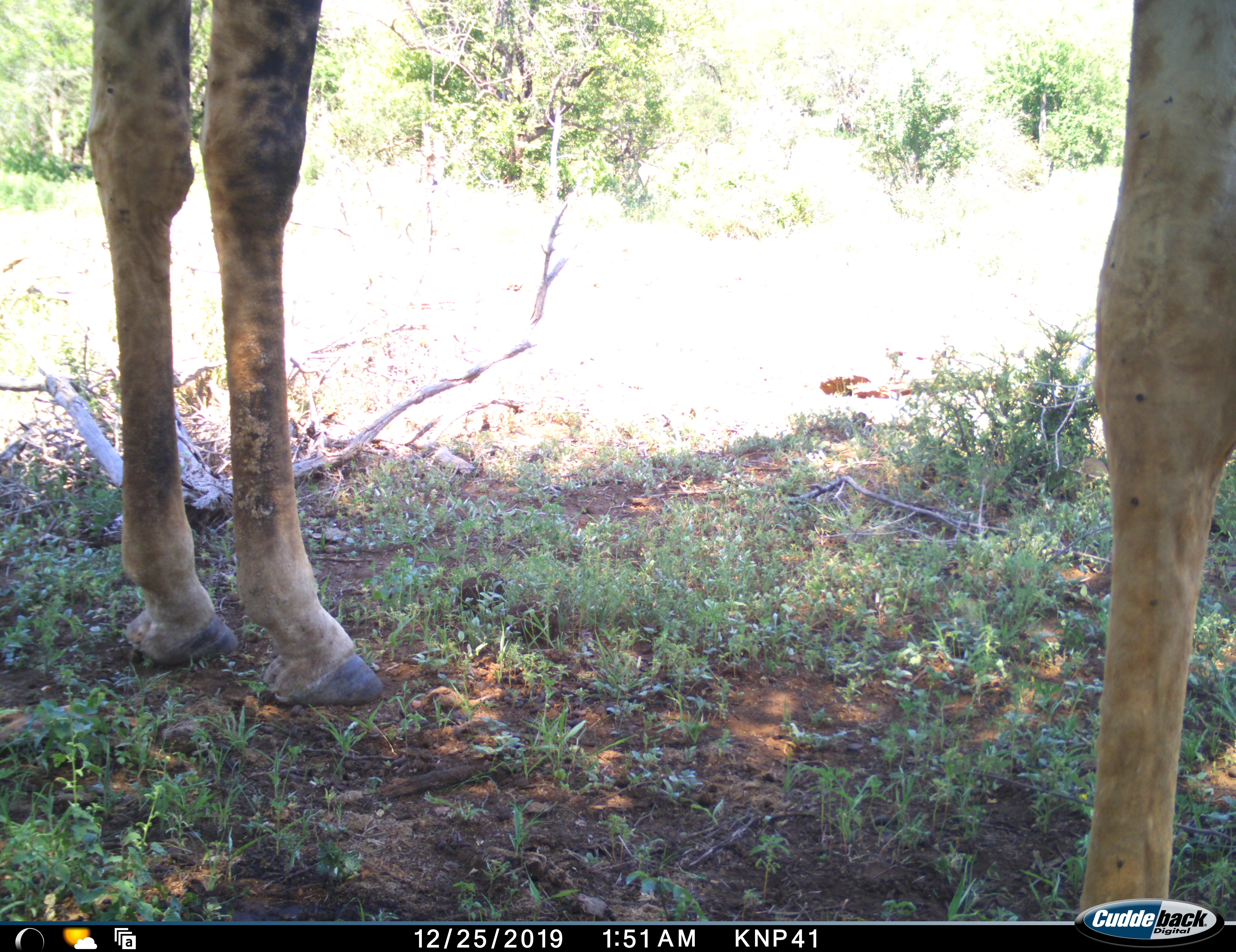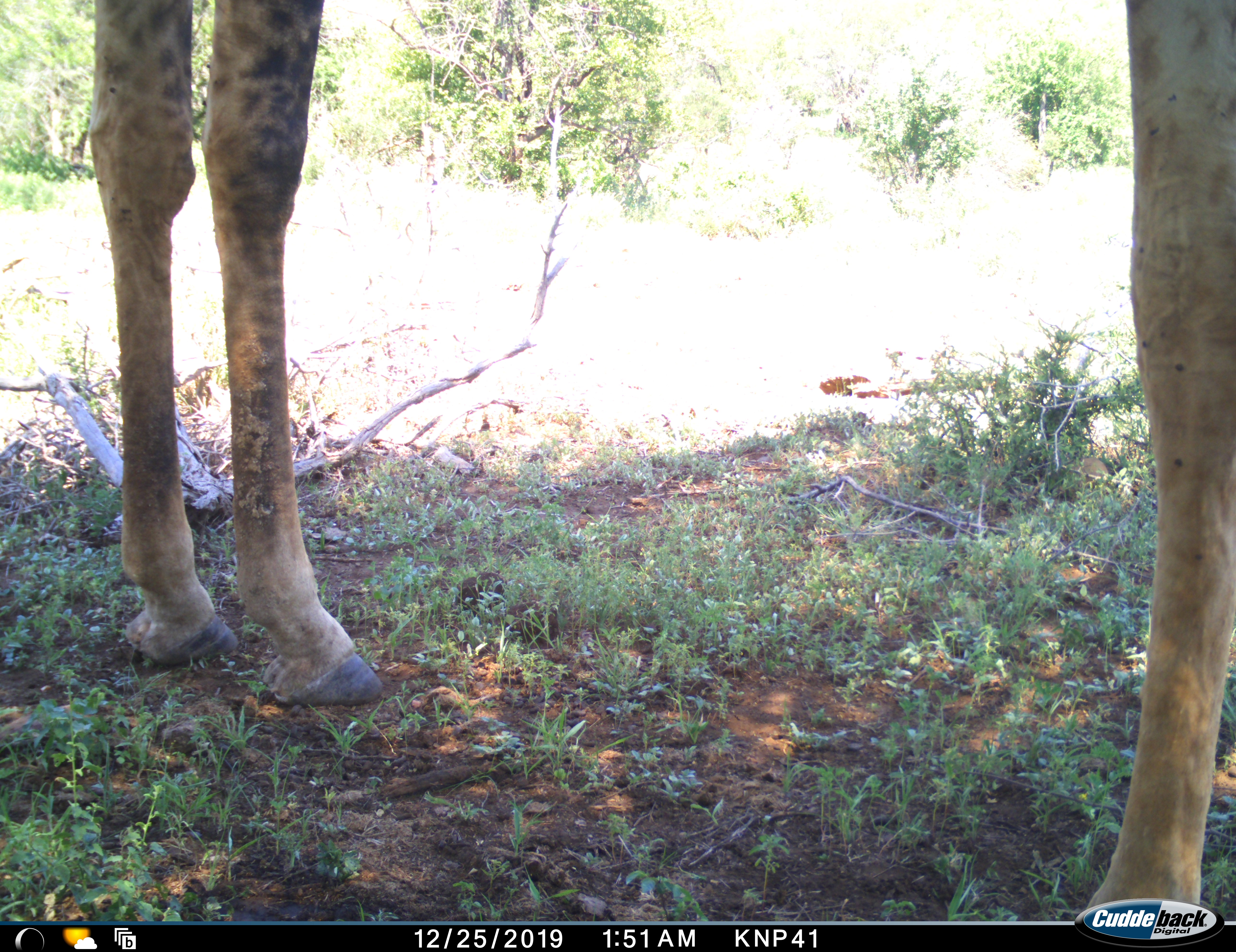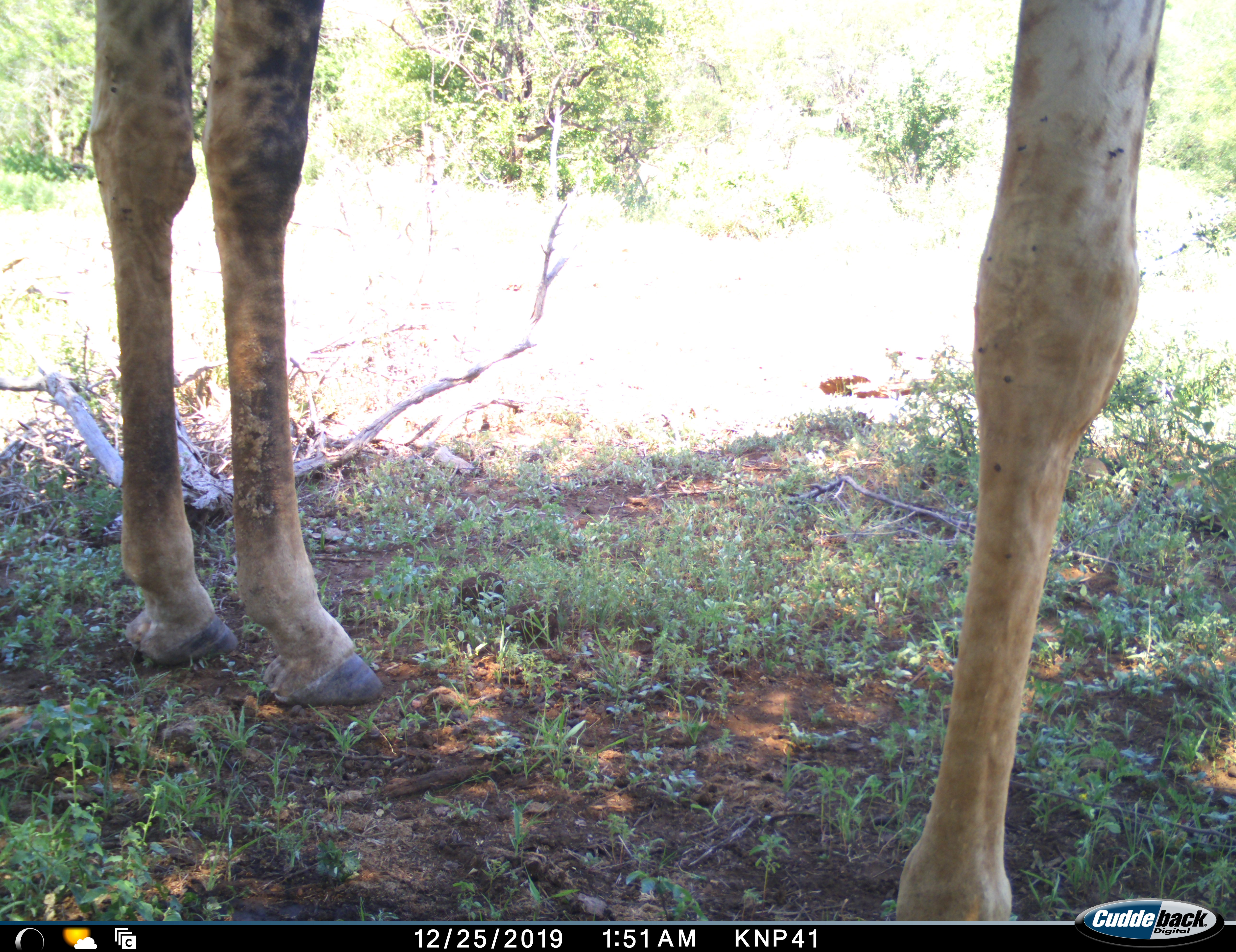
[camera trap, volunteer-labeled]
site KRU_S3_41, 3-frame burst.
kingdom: Animalia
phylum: Chordata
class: Mammalia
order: Artiodactyla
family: Giraffidae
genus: Giraffa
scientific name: Giraffa camelopardalis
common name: giraffe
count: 2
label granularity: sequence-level